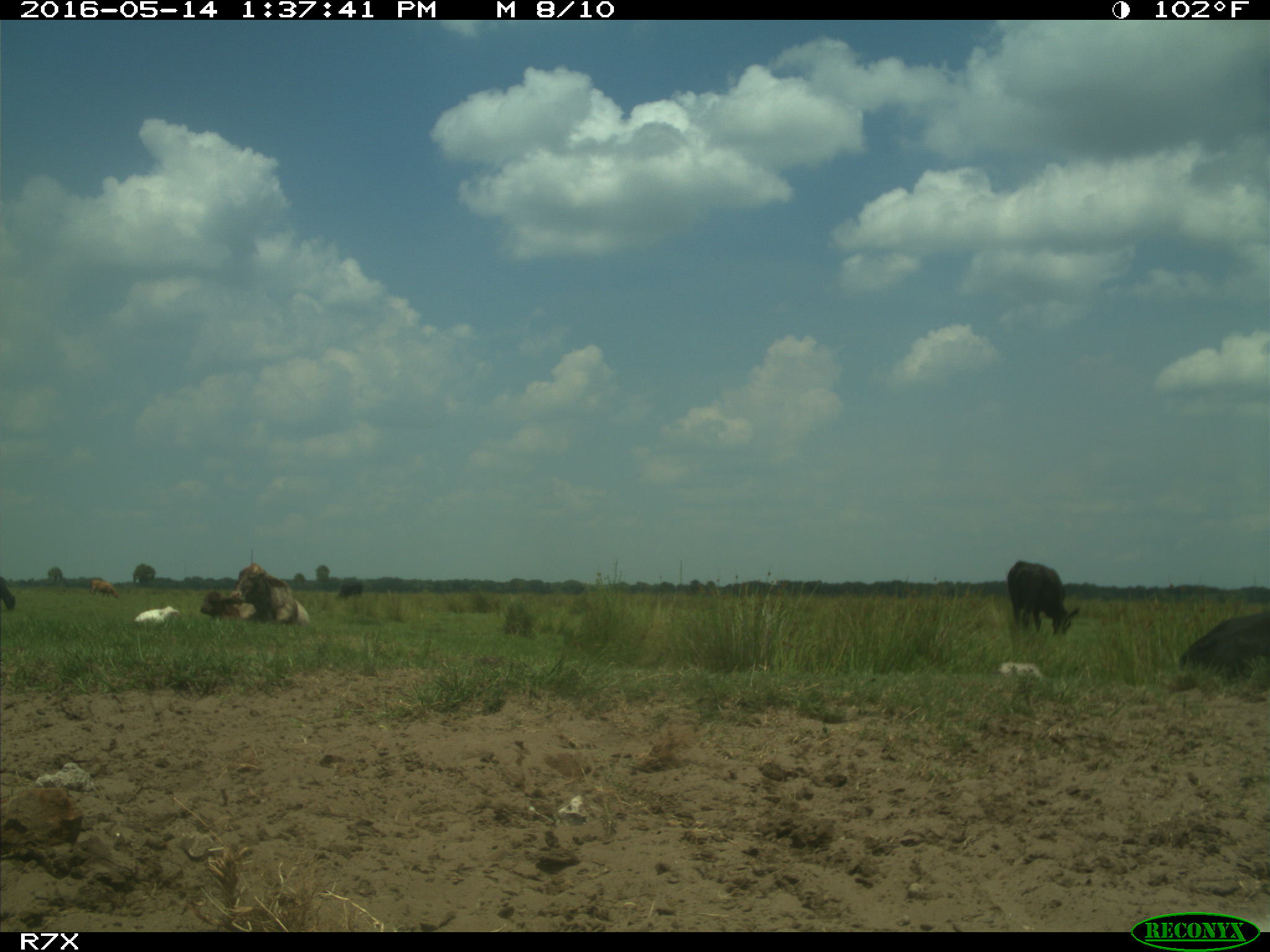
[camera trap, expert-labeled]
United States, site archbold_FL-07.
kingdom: Animalia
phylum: Chordata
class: Mammalia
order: Artiodactyla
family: Bovidae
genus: Bos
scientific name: Bos taurus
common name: domestic cow